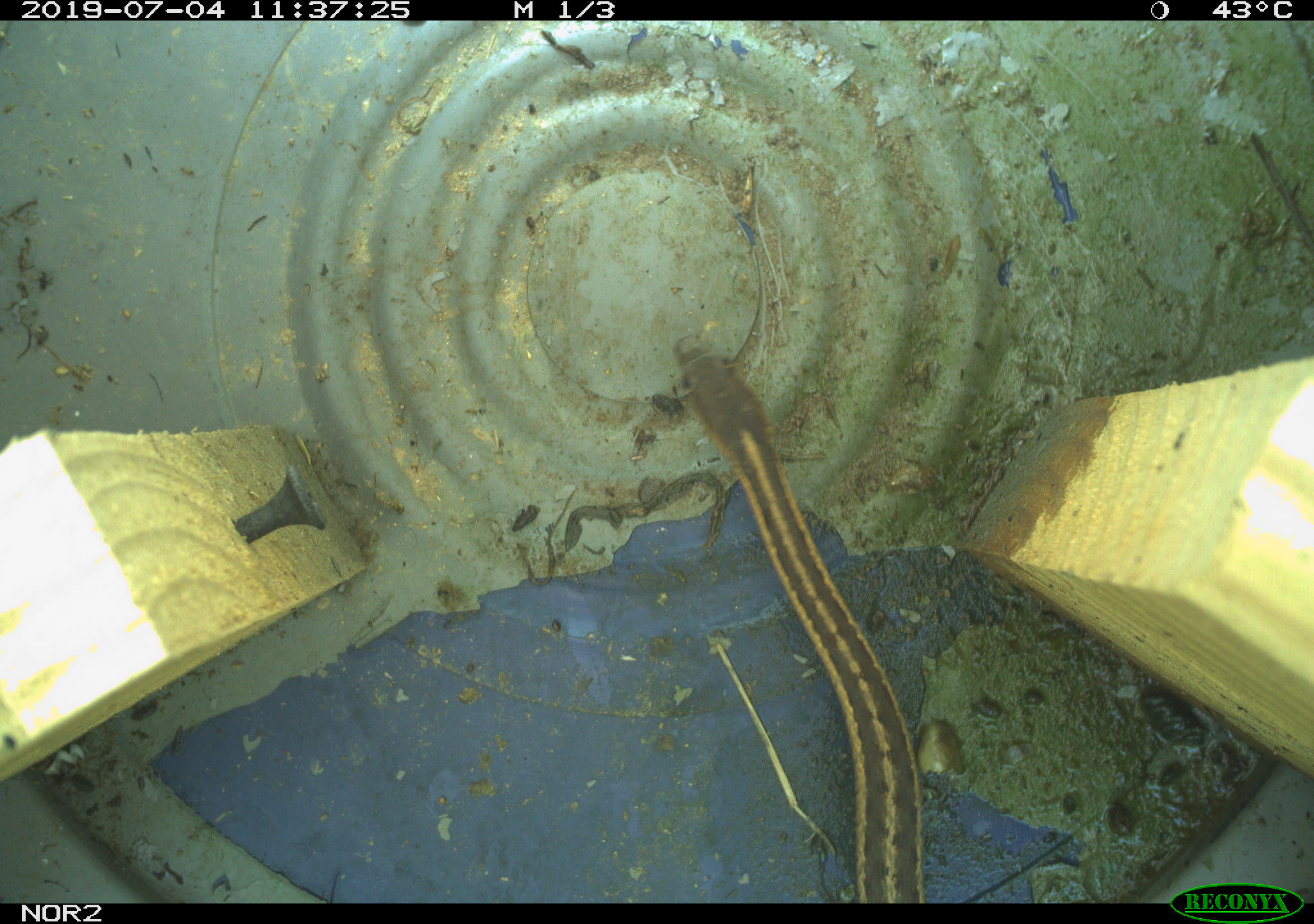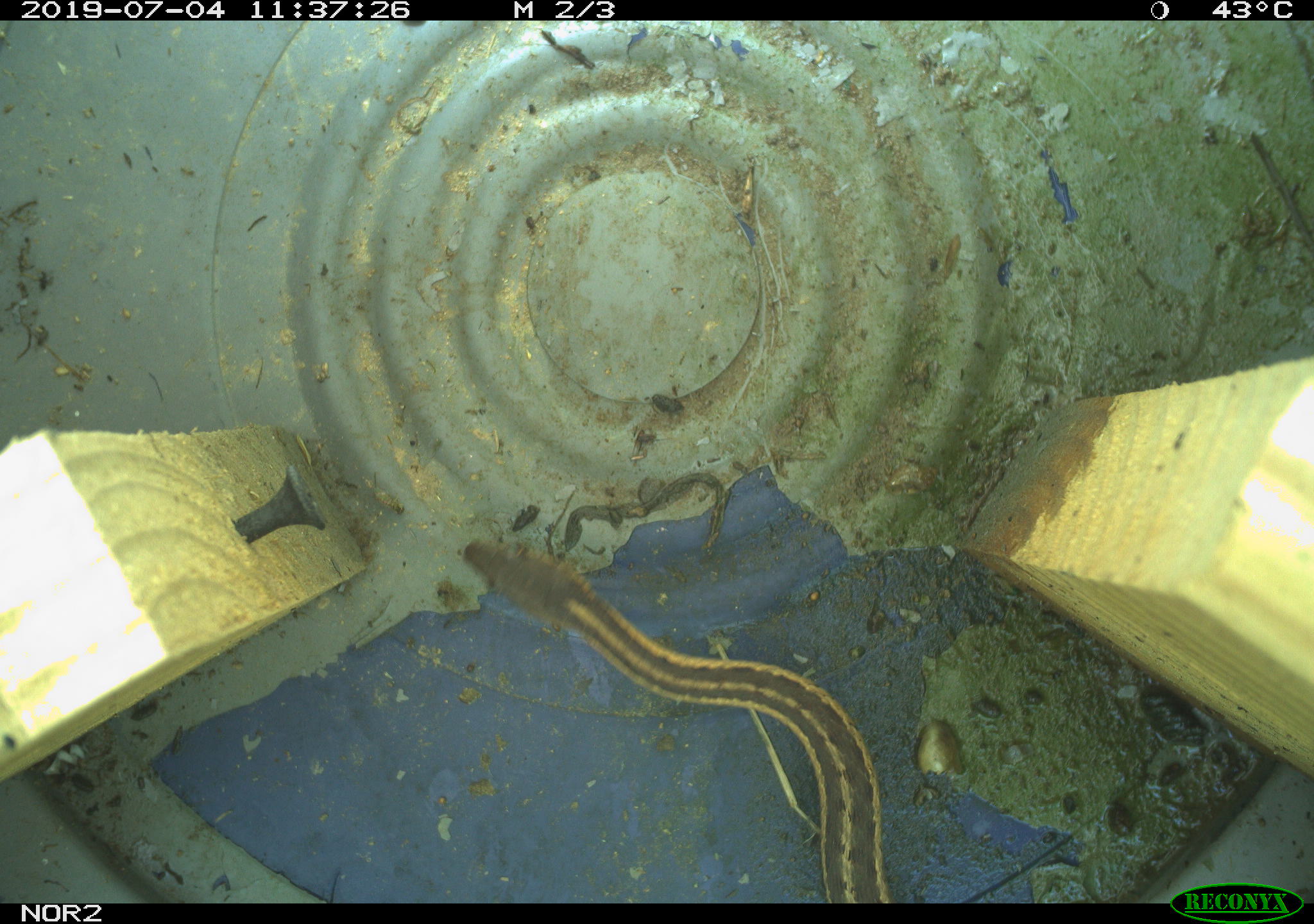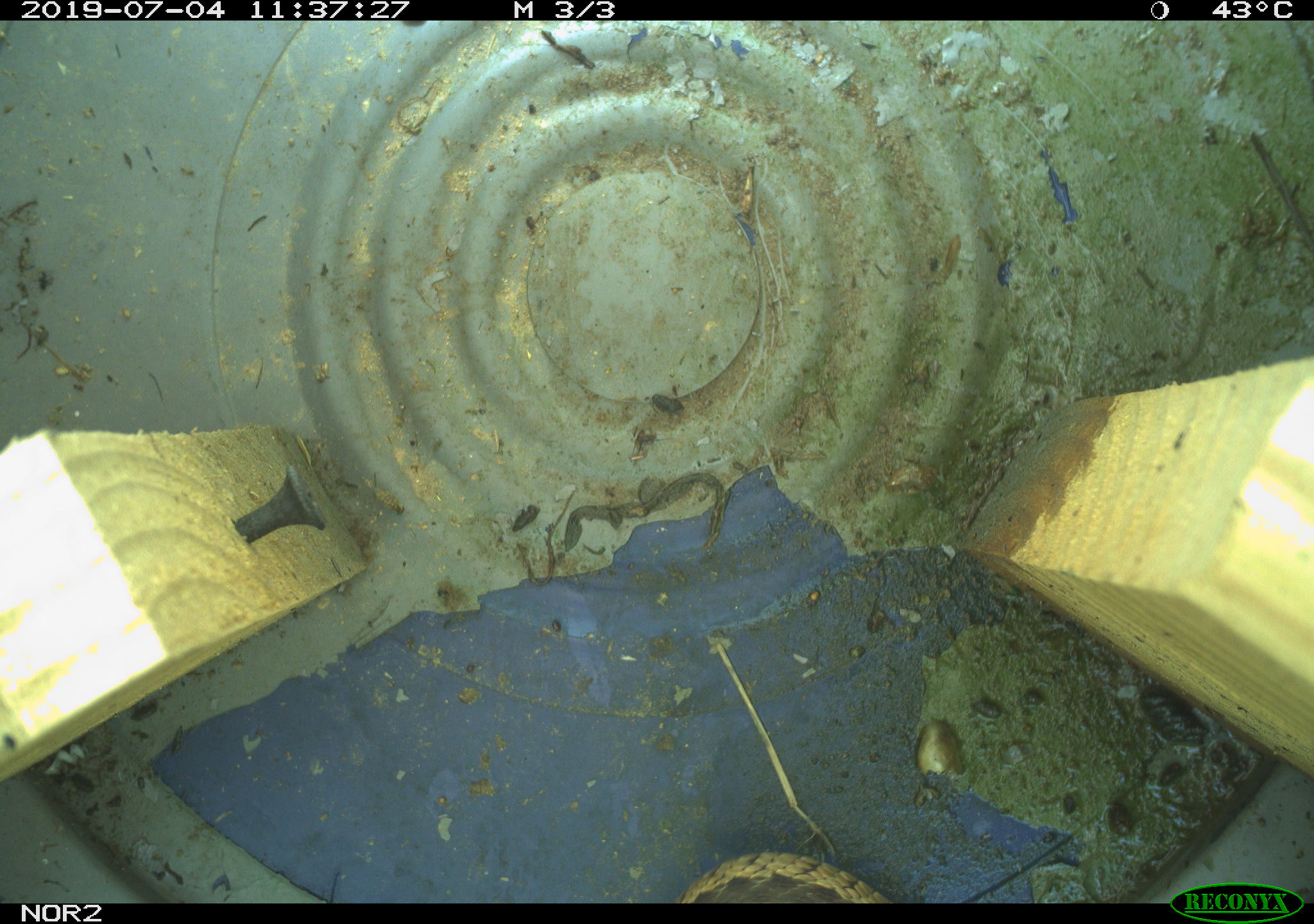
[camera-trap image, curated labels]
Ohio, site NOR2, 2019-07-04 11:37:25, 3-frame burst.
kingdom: Animalia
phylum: Chordata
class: Reptilia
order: Squamata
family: Colubridae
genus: Thamnophis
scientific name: Thamnophis sirtalis sirtalis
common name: eastern gartersnake